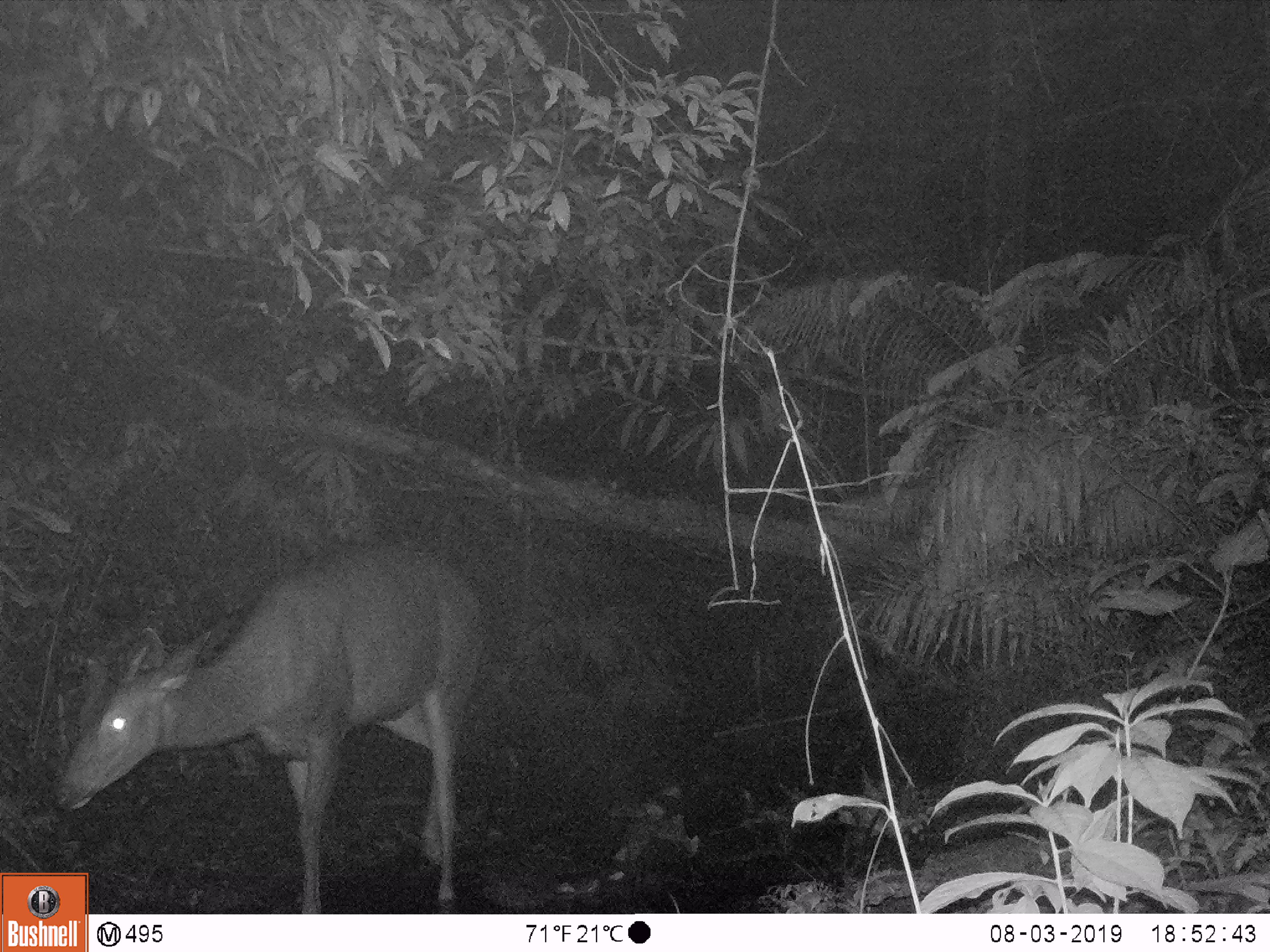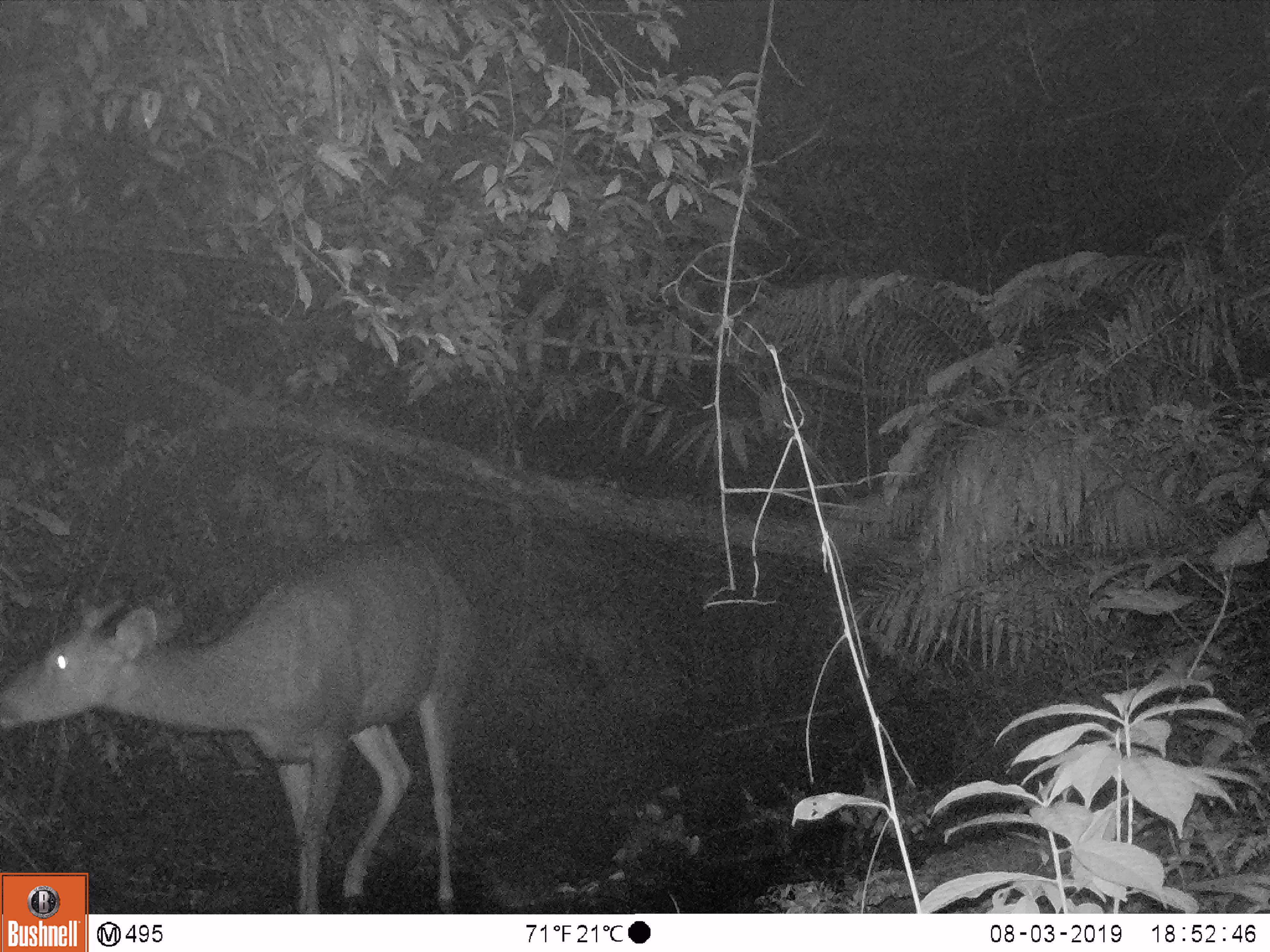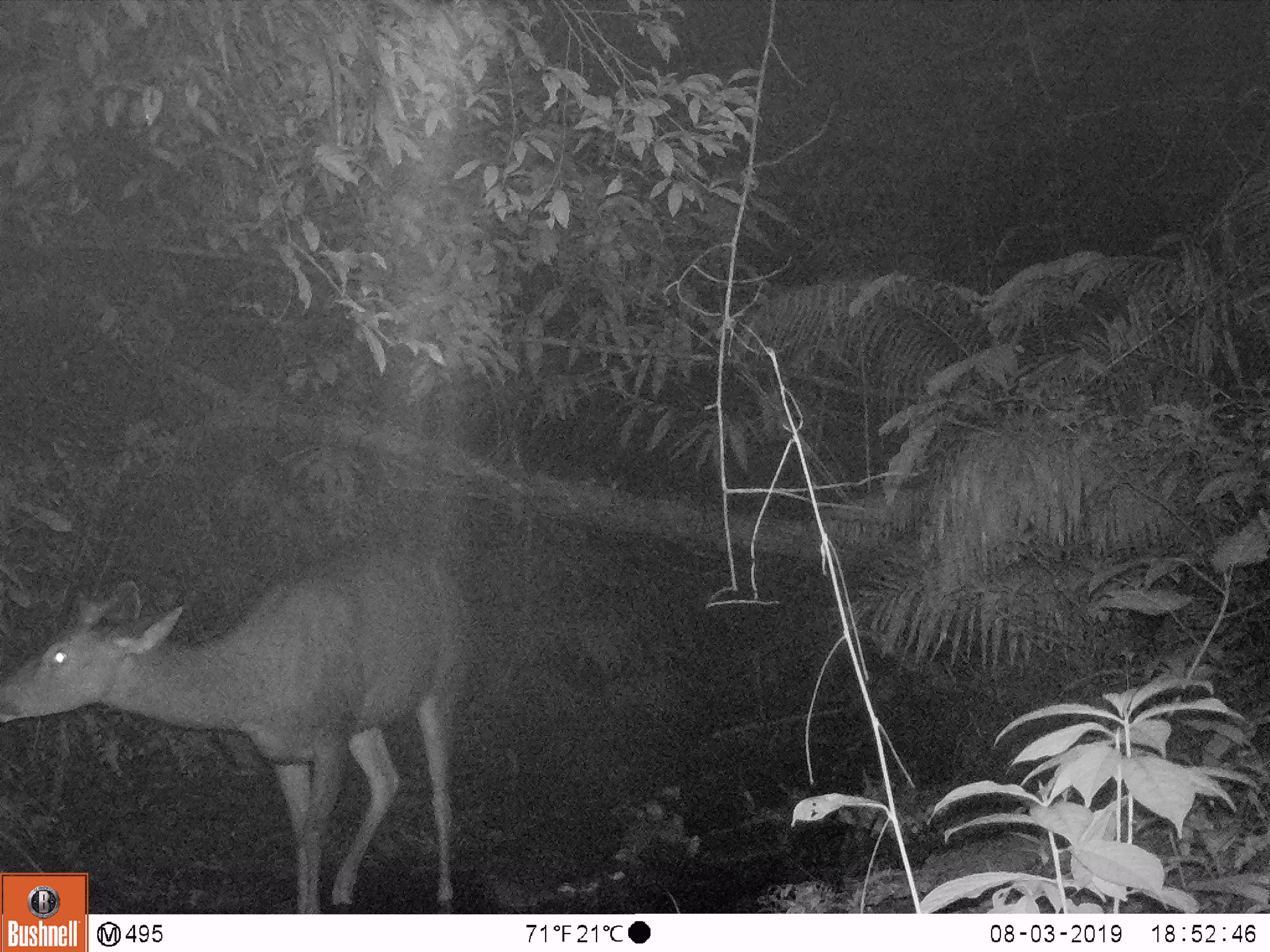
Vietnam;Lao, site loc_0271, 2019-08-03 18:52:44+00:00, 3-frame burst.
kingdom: Animalia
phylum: Chordata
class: Mammalia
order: Artiodactyla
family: Cervidae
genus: Rusa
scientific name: Rusa unicolor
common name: sambar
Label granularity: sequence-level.